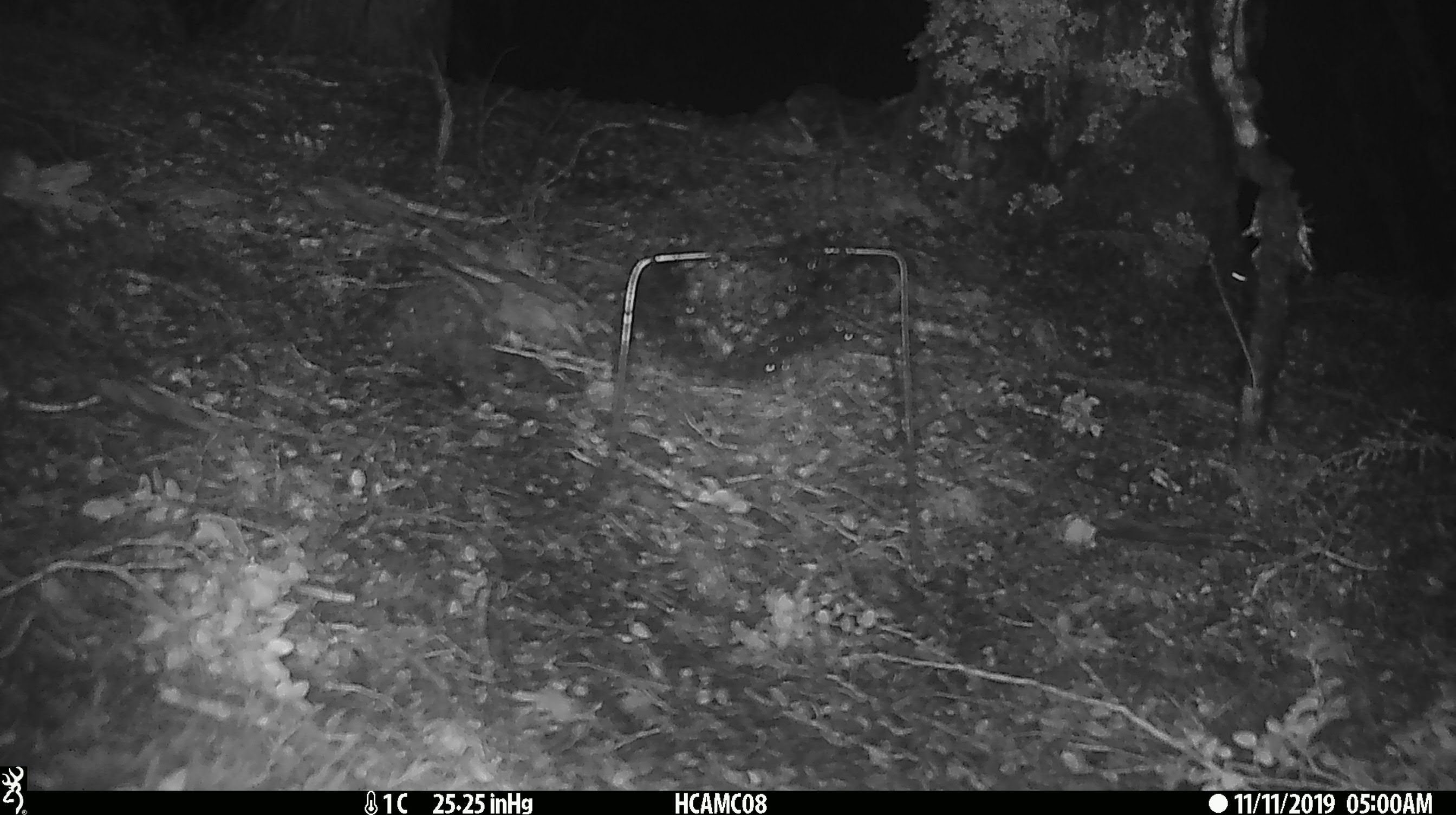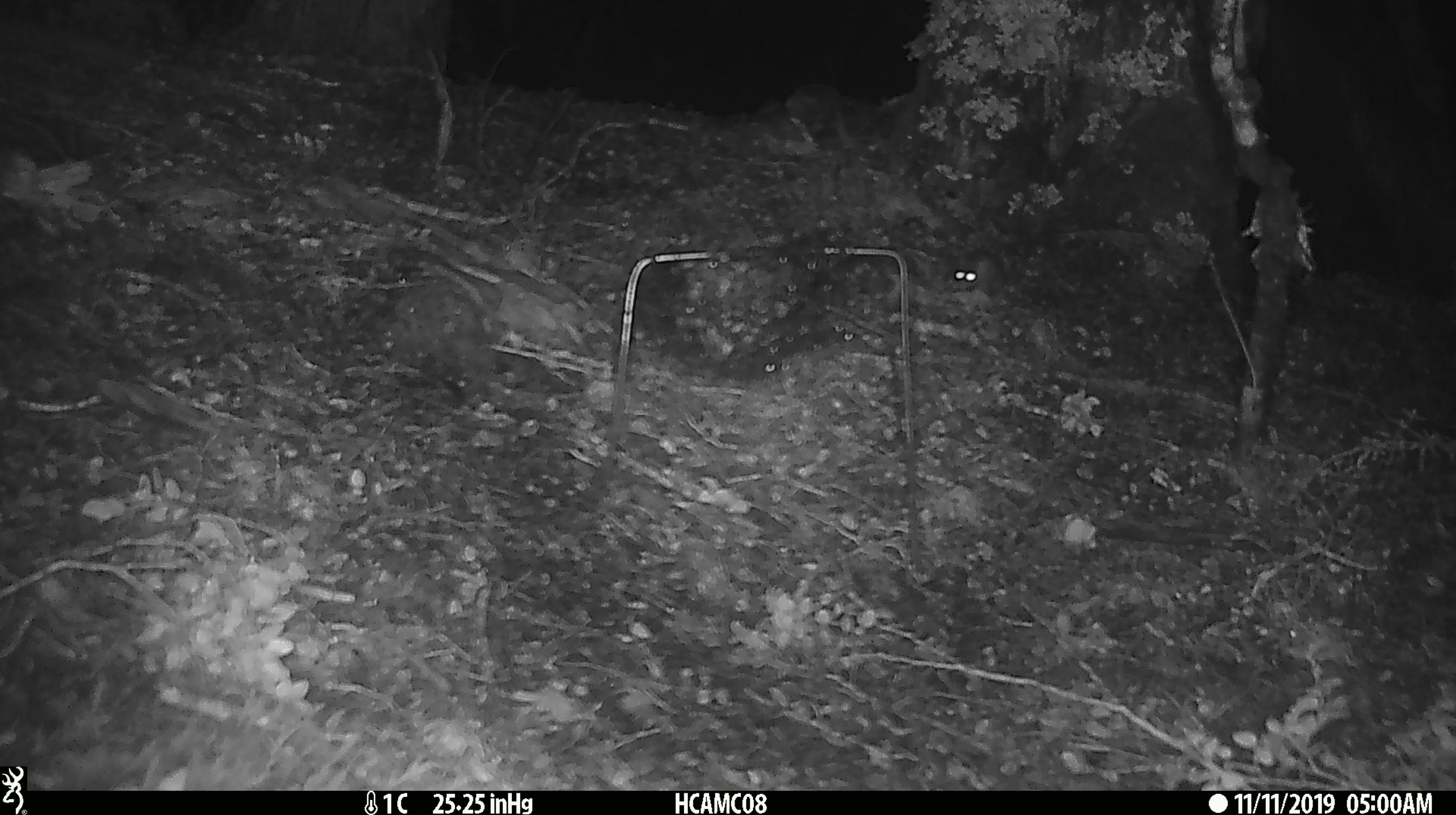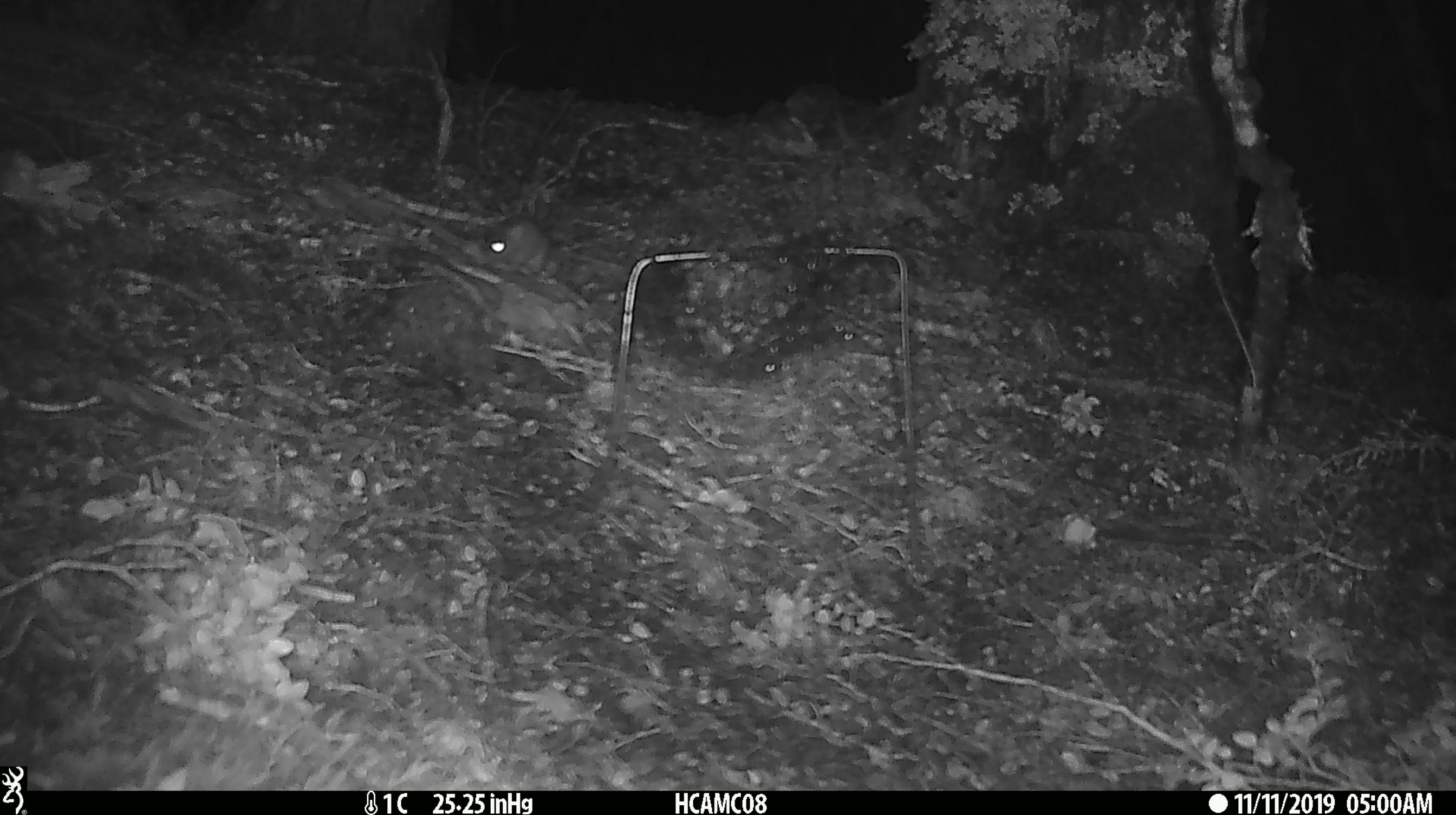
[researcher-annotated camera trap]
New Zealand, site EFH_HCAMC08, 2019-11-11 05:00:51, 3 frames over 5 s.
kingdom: Animalia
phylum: Chordata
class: Mammalia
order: Rodentia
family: Muridae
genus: Mus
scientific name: Mus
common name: mouse